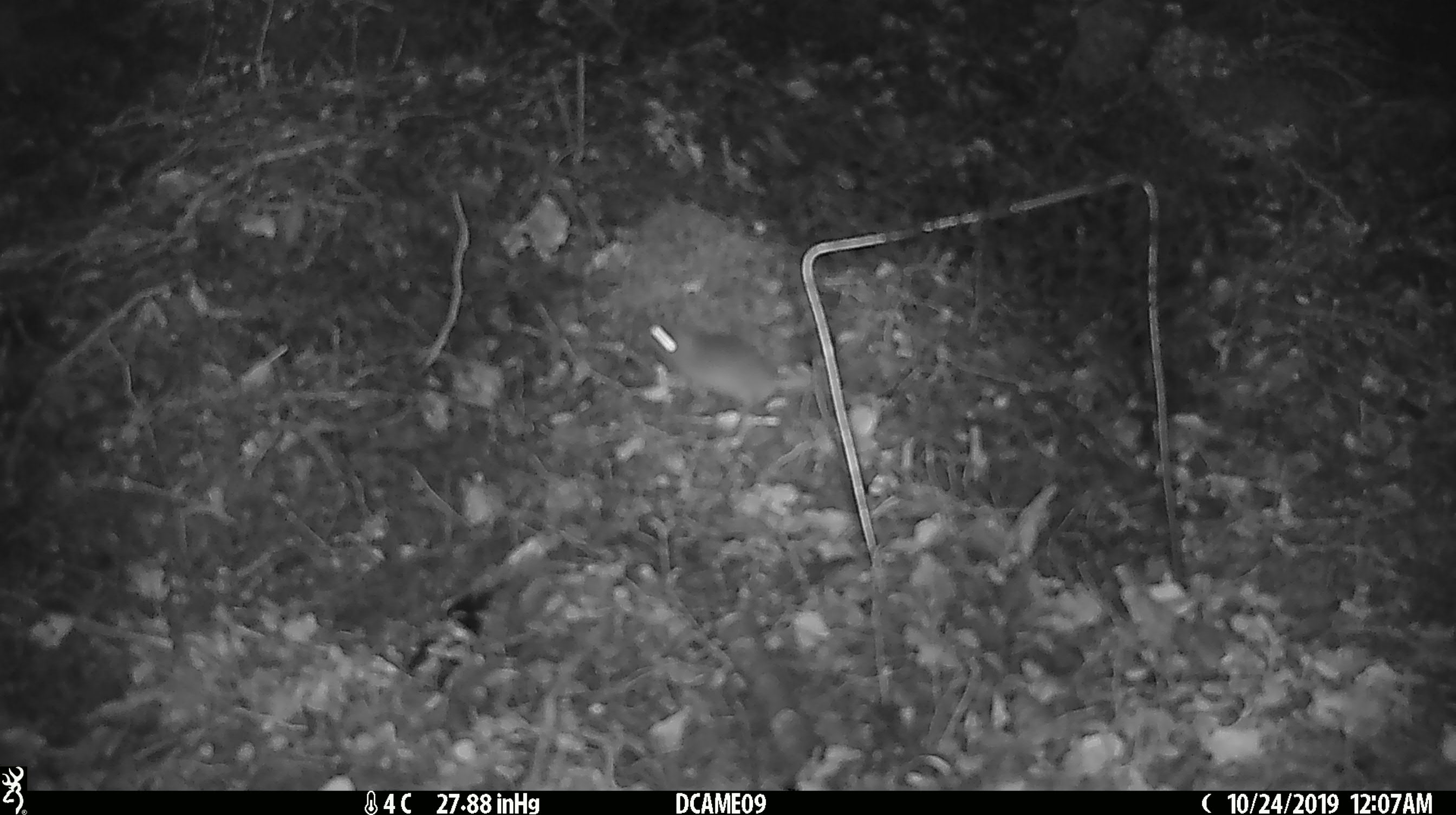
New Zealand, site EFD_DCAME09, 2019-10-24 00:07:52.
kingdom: Animalia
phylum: Chordata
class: Mammalia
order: Rodentia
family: Muridae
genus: Mus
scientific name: Mus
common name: mouse